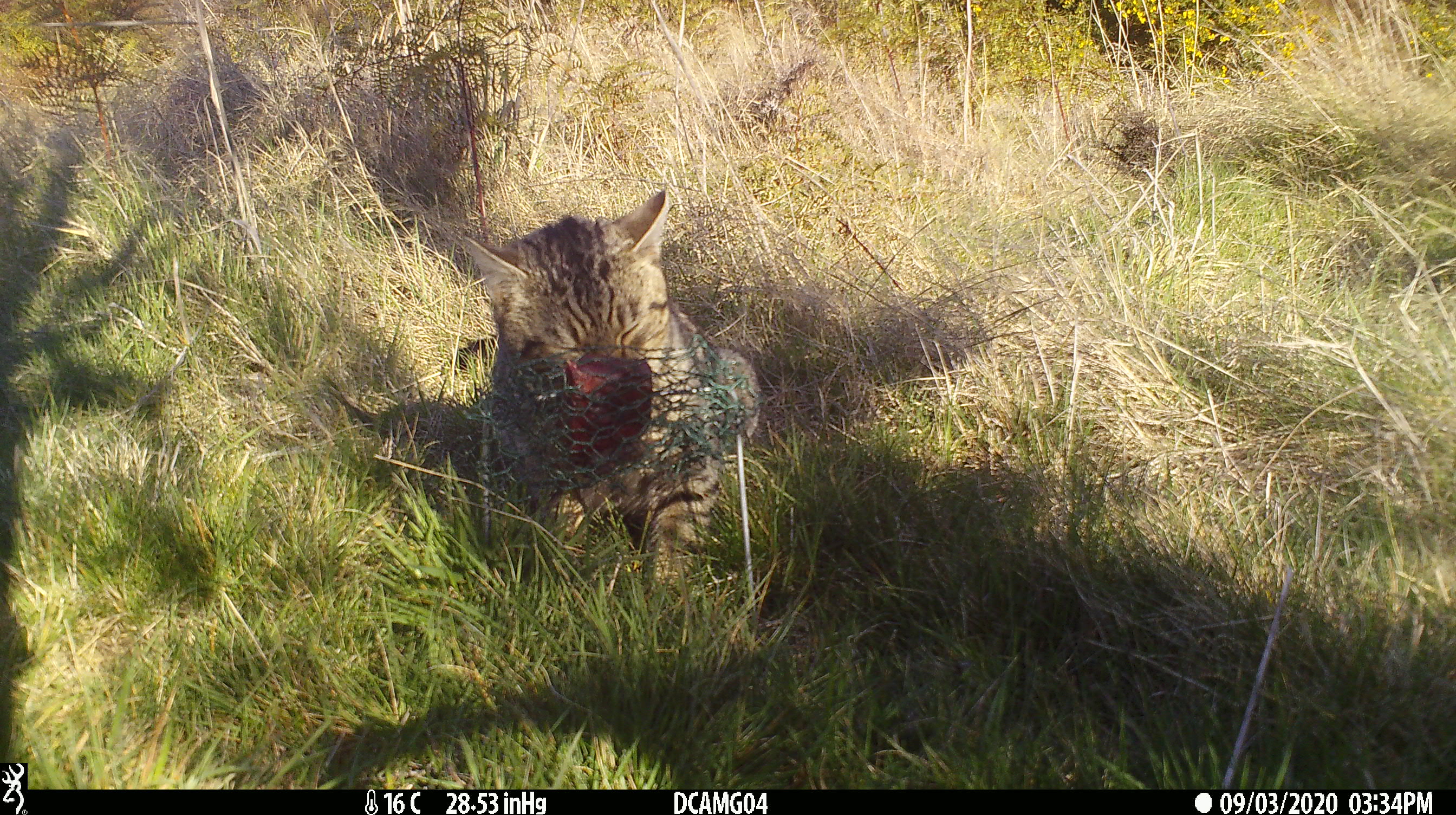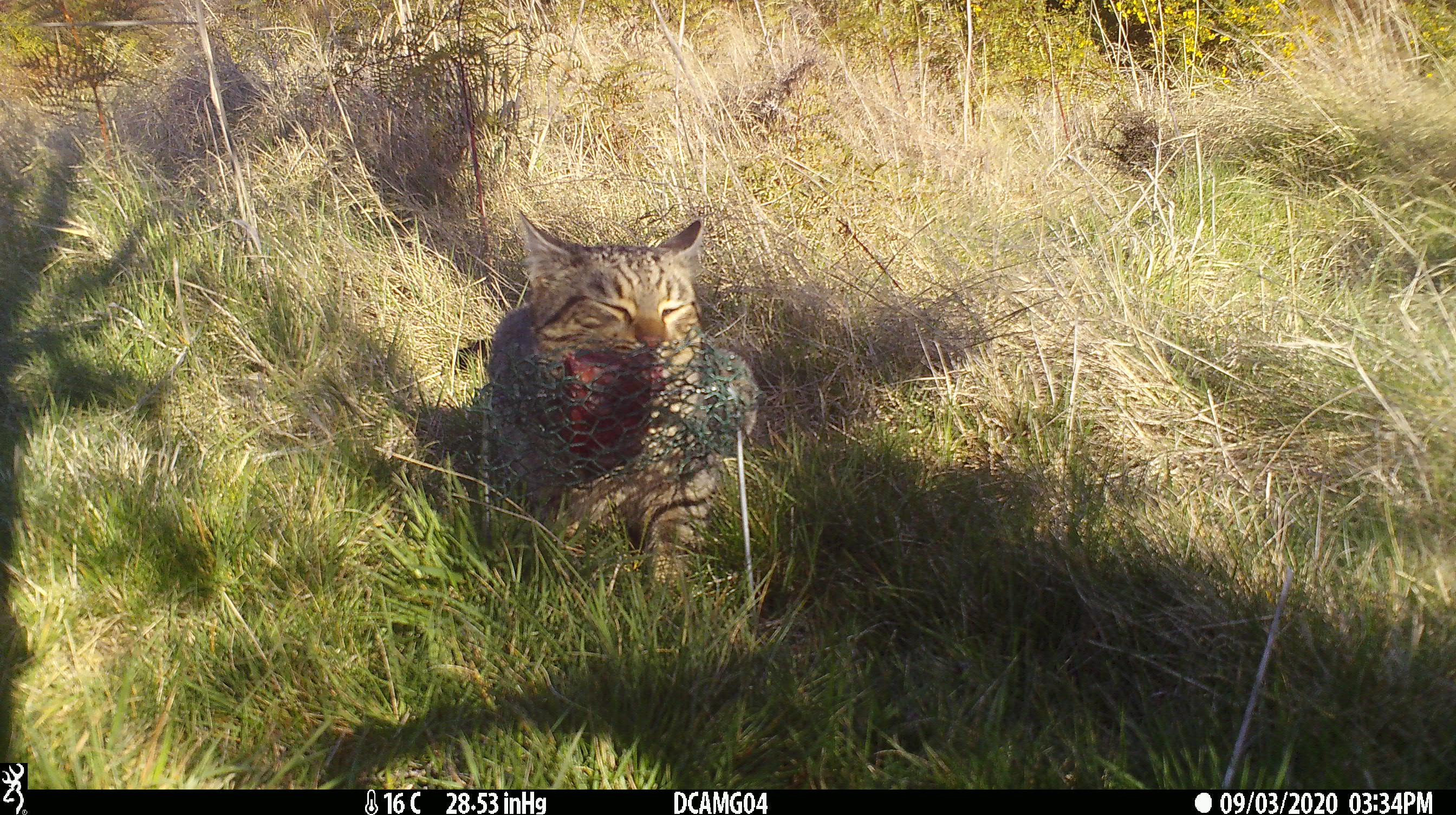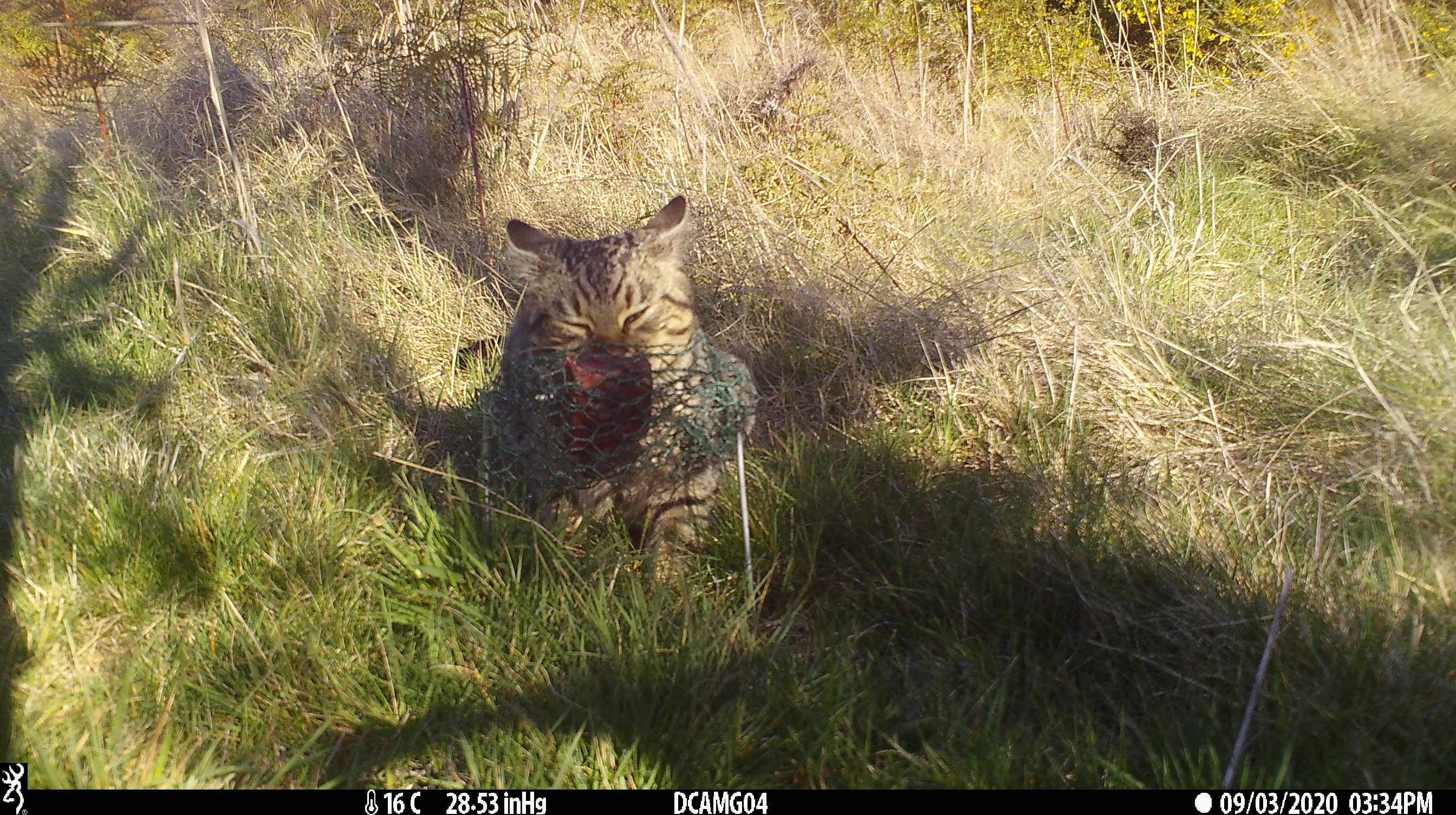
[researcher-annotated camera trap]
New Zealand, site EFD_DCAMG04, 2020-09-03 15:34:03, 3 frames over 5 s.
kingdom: Animalia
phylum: Chordata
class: Mammalia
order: Carnivora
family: Felidae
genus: Felis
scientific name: Felis catus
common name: domestic cat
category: cat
Cat (domestic cat) (Felis catus).